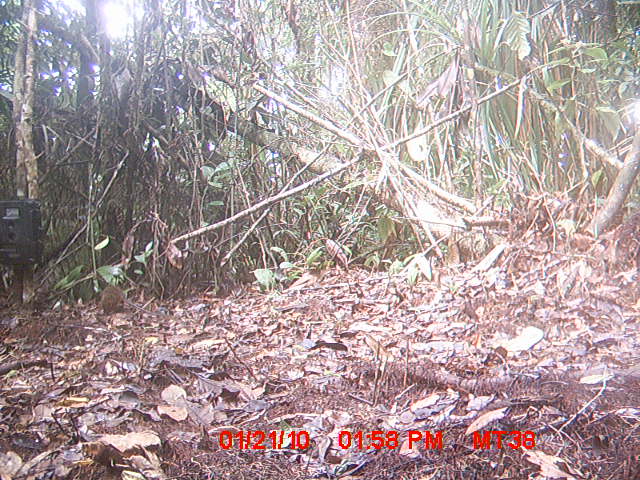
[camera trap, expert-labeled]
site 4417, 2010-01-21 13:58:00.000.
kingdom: Animalia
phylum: Chordata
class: Mammalia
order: Rodentia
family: Nesomyidae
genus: Hypogeomys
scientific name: Hypogeomys antimena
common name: malagasy giant rat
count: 1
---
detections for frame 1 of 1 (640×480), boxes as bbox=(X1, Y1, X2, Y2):
hypogeomys antimena: bbox=(98, 283, 161, 322)